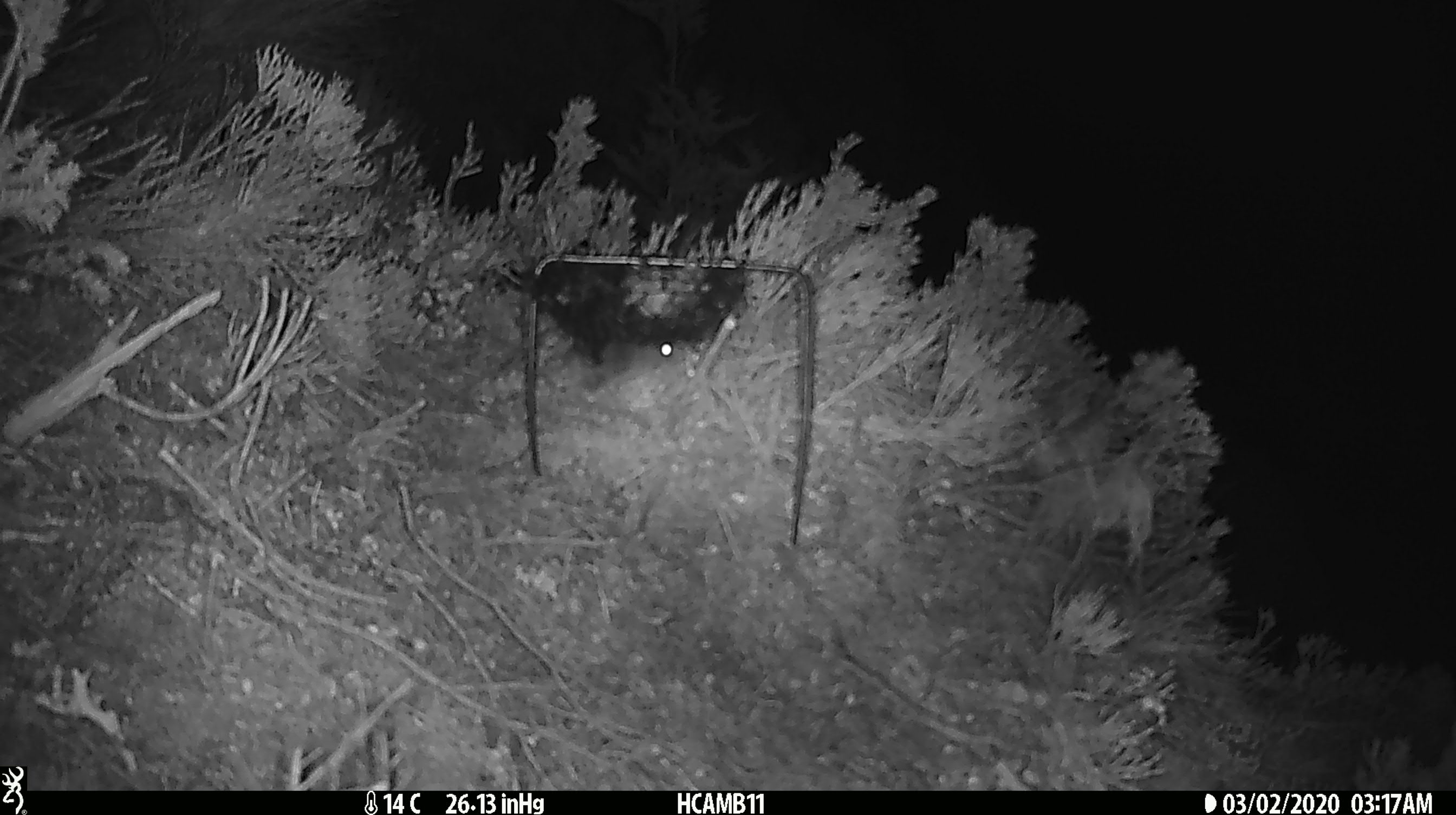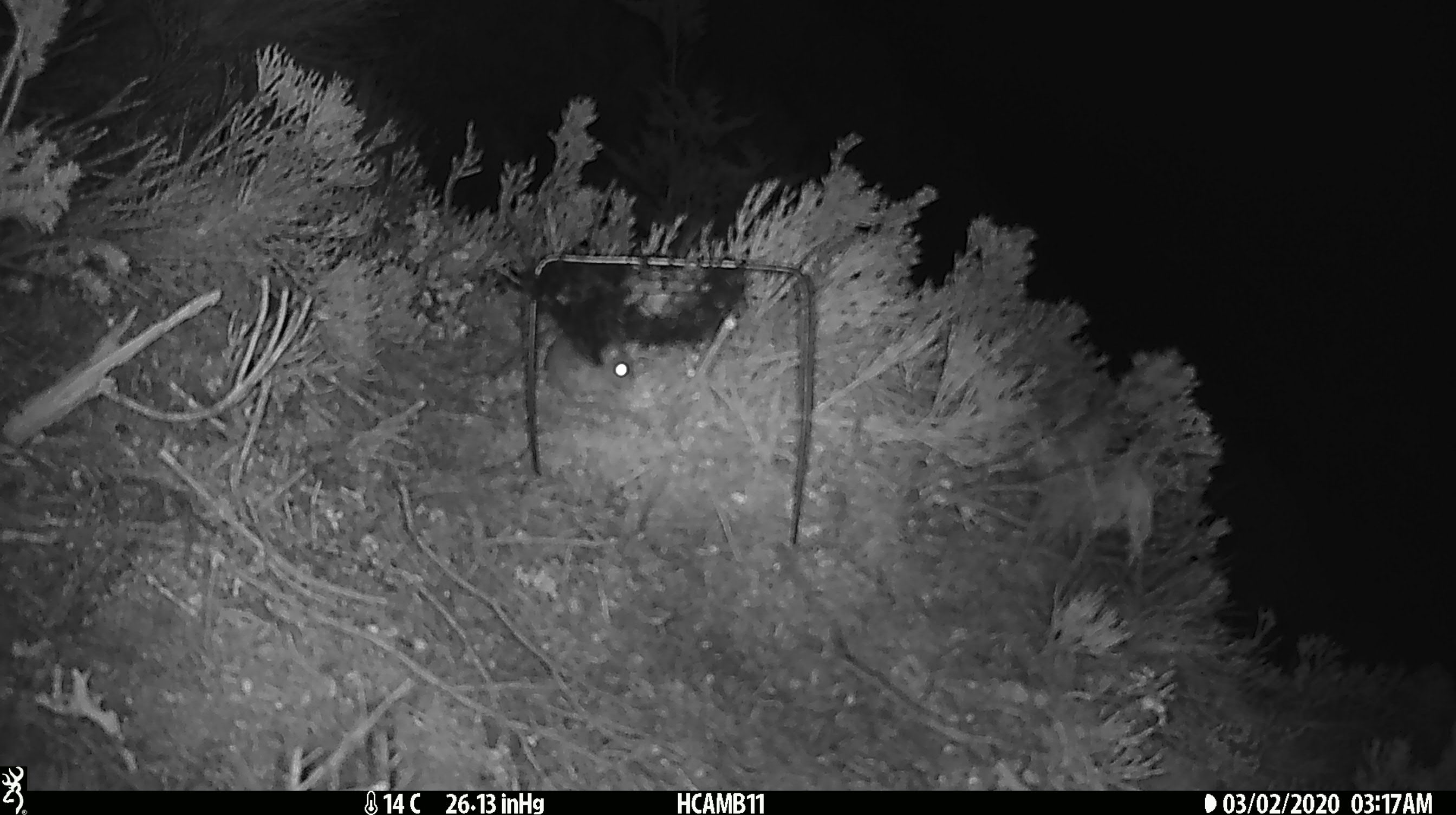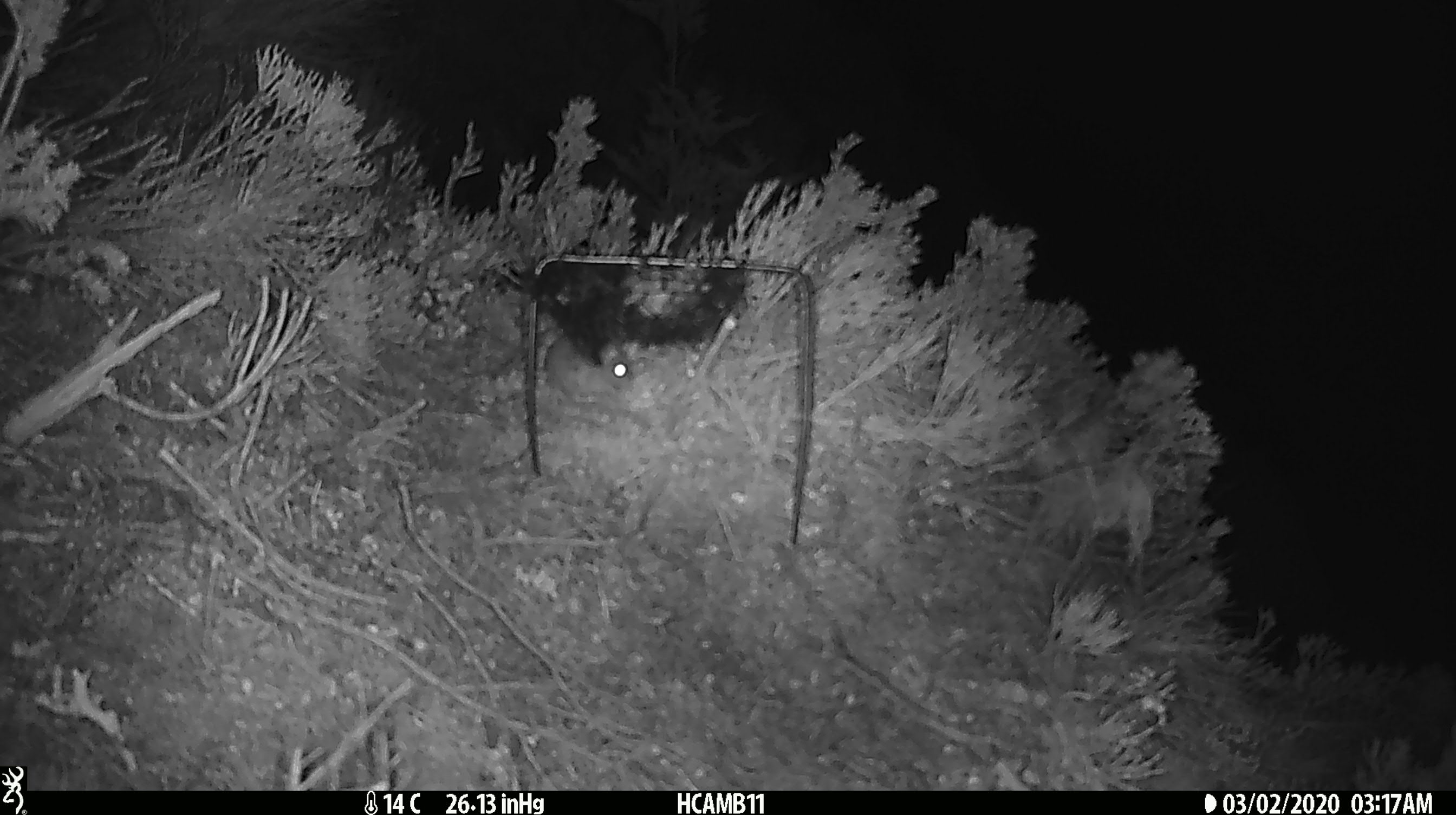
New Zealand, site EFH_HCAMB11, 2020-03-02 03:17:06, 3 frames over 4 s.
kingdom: Animalia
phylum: Chordata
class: Mammalia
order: Rodentia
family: Muridae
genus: Mus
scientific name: Mus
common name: mouse